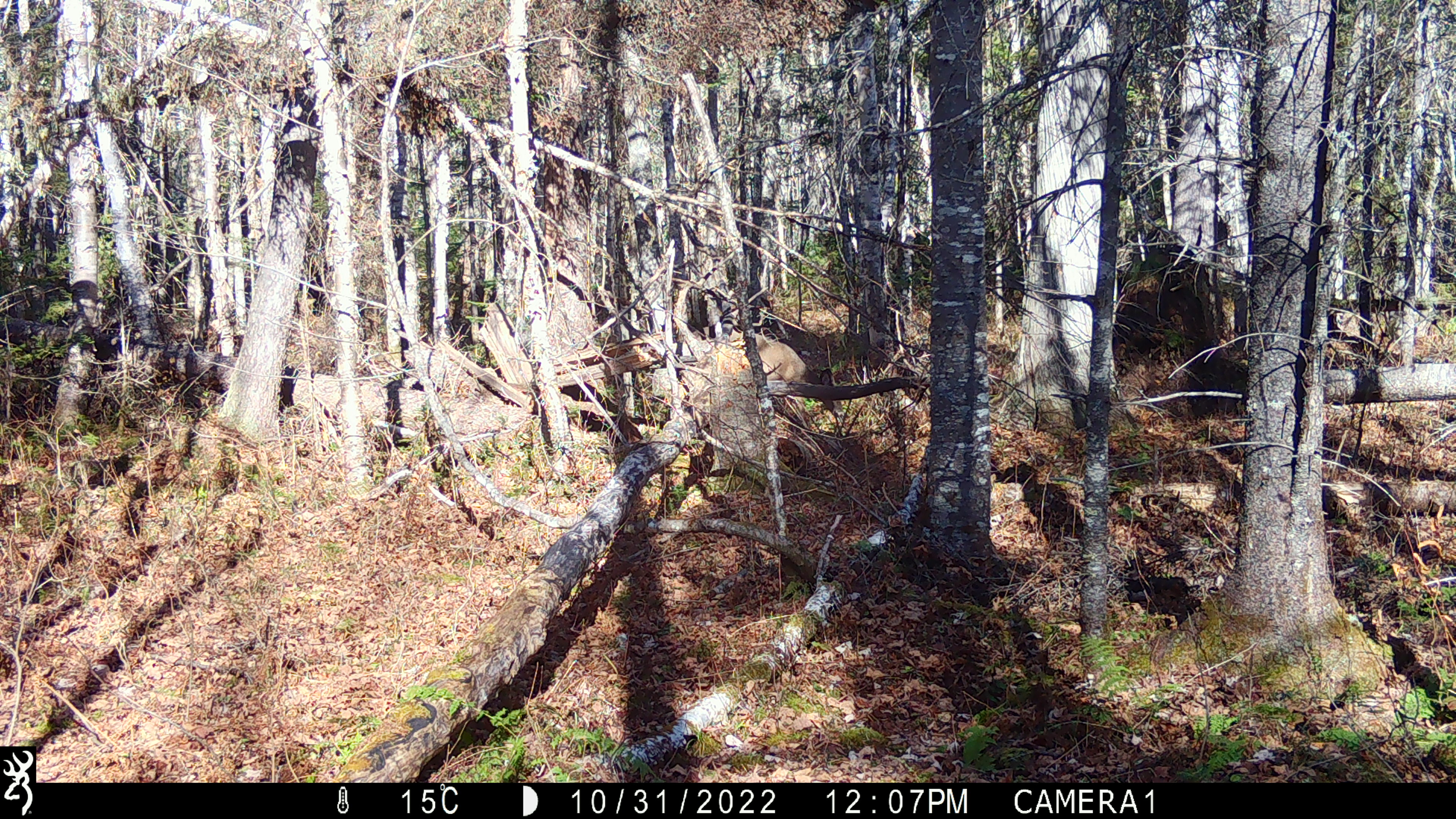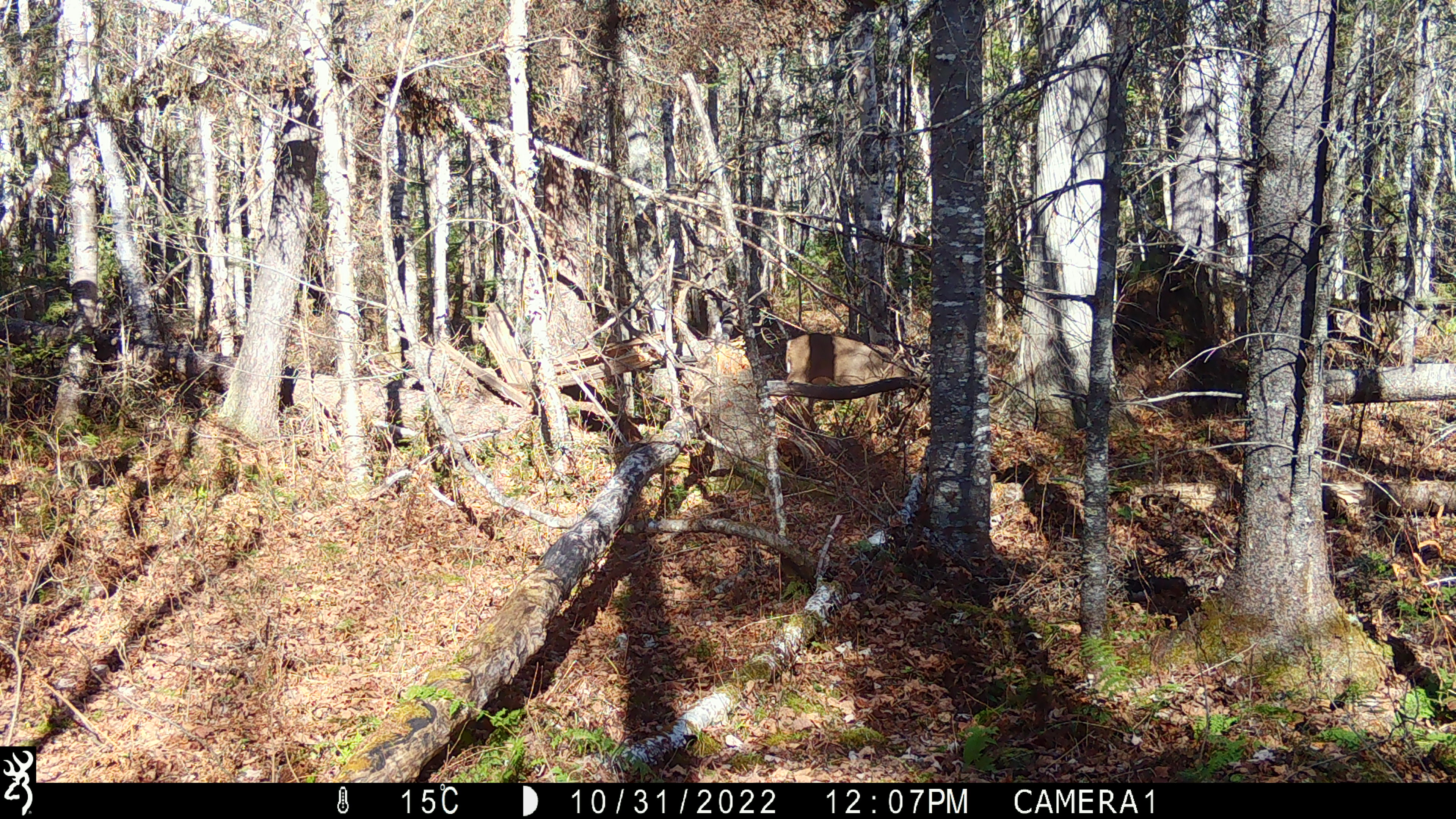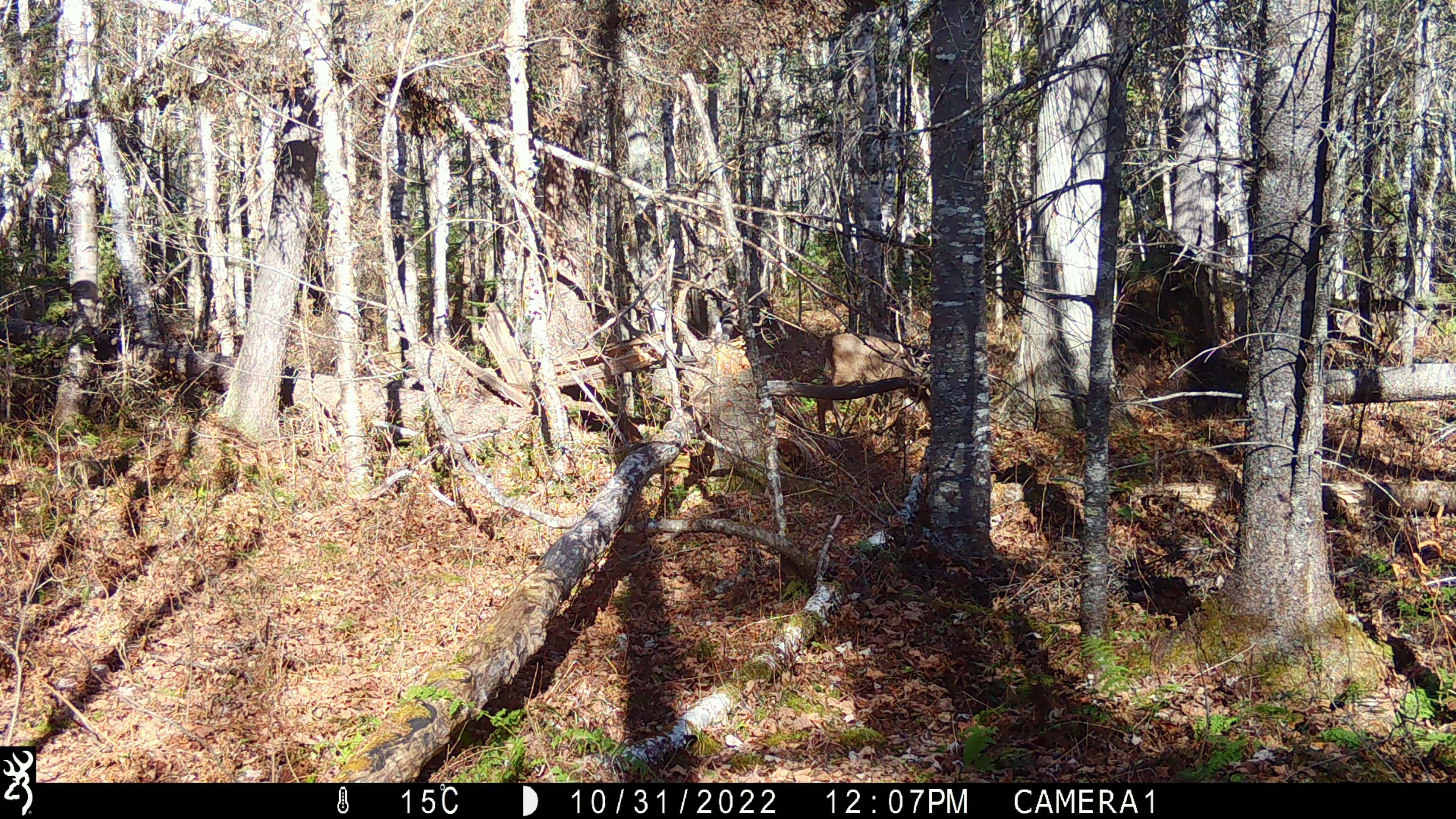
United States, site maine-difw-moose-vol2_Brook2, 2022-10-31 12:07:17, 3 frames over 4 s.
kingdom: Animalia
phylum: Chordata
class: Mammalia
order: Artiodactyla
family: Cervidae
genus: Odocoileus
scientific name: Odocoileus virginianus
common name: white-tailed deer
White-tailed deer (Odocoileus virginianus).